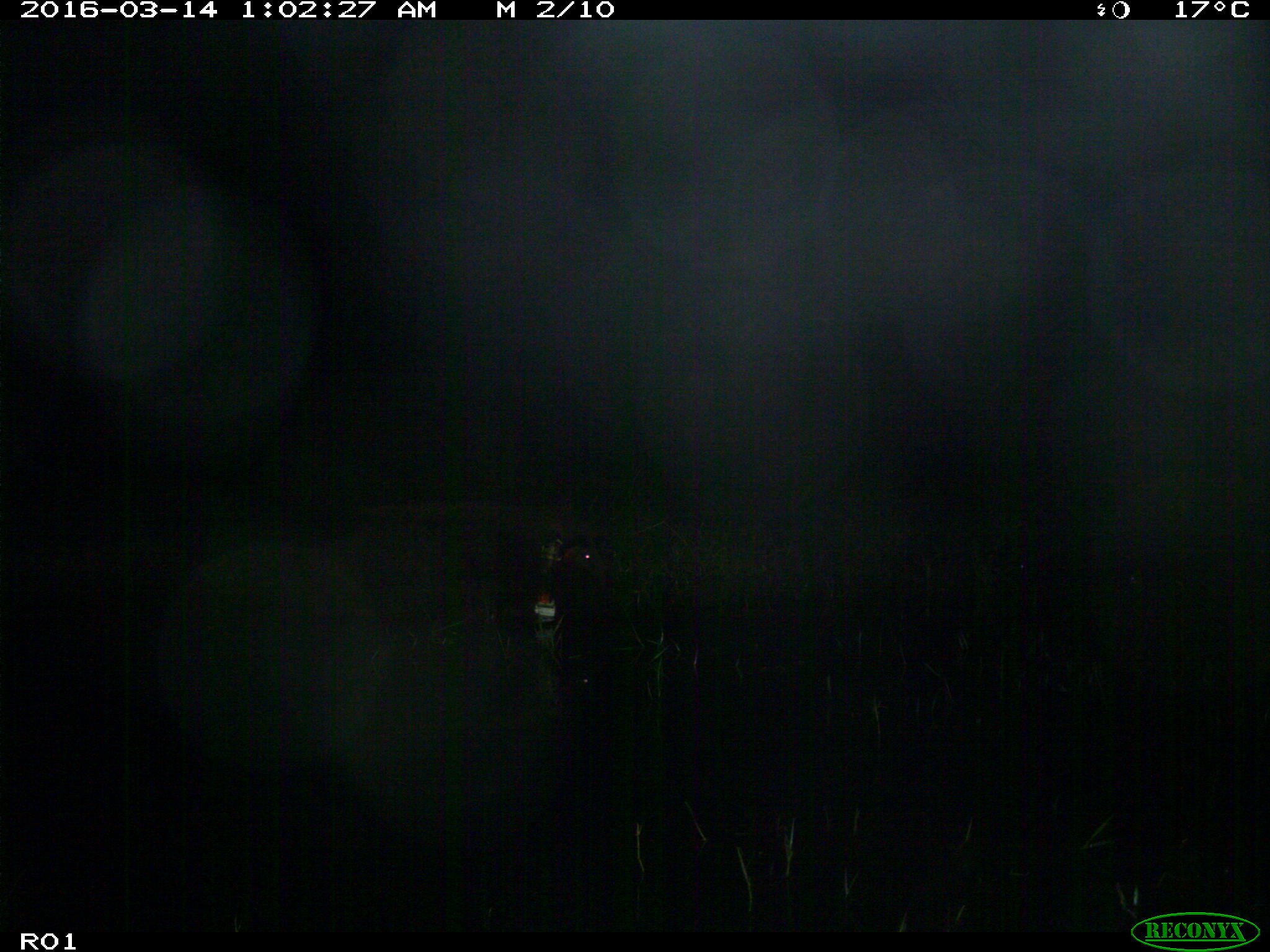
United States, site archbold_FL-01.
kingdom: Animalia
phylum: Chordata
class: Mammalia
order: Artiodactyla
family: Suidae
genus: Sus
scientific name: Sus scrofa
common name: wild boar